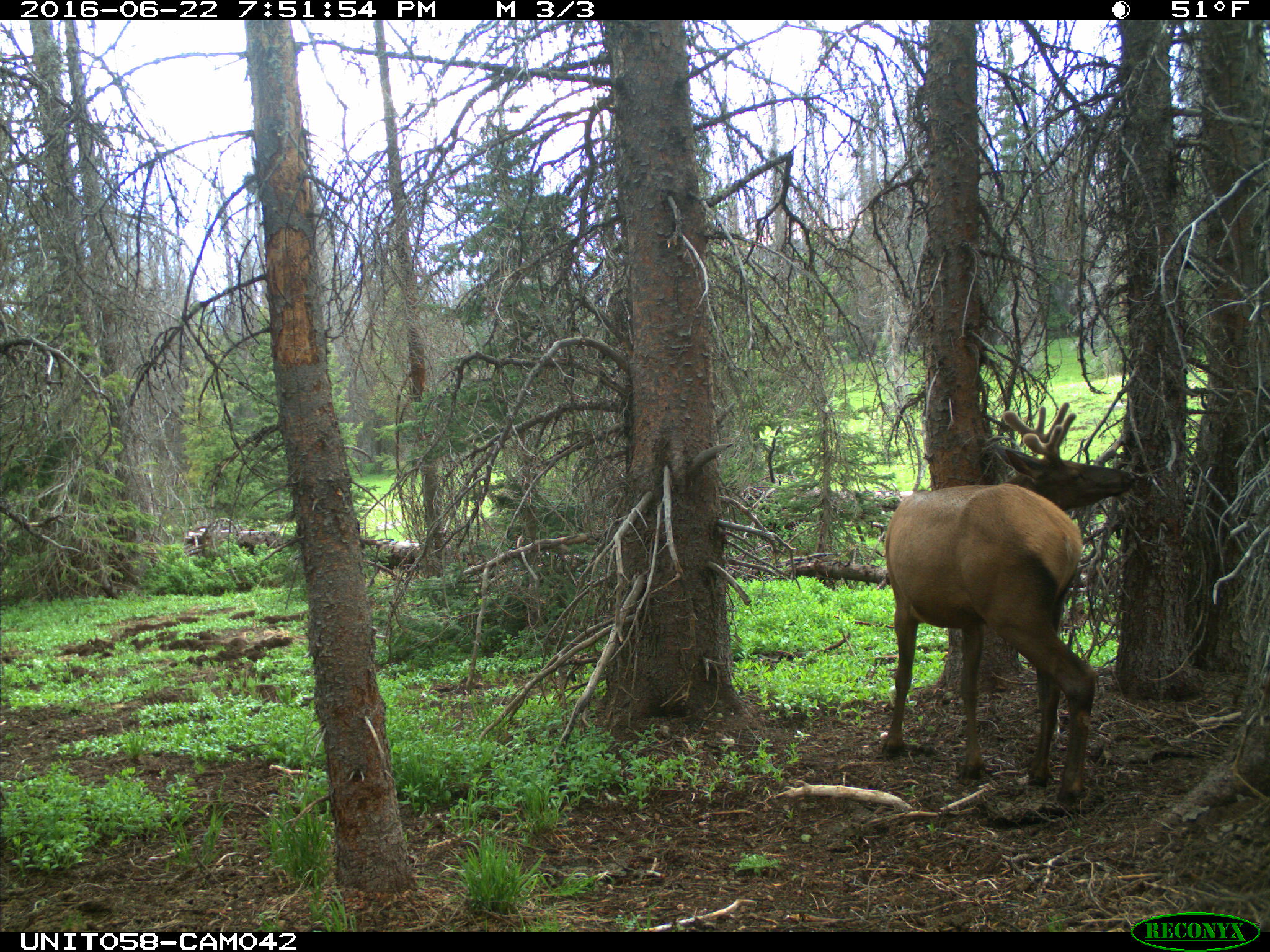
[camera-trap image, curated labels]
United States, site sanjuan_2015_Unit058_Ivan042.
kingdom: Animalia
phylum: Chordata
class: Mammalia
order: Artiodactyla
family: Cervidae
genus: Cervus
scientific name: Cervus elaphus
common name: red deer